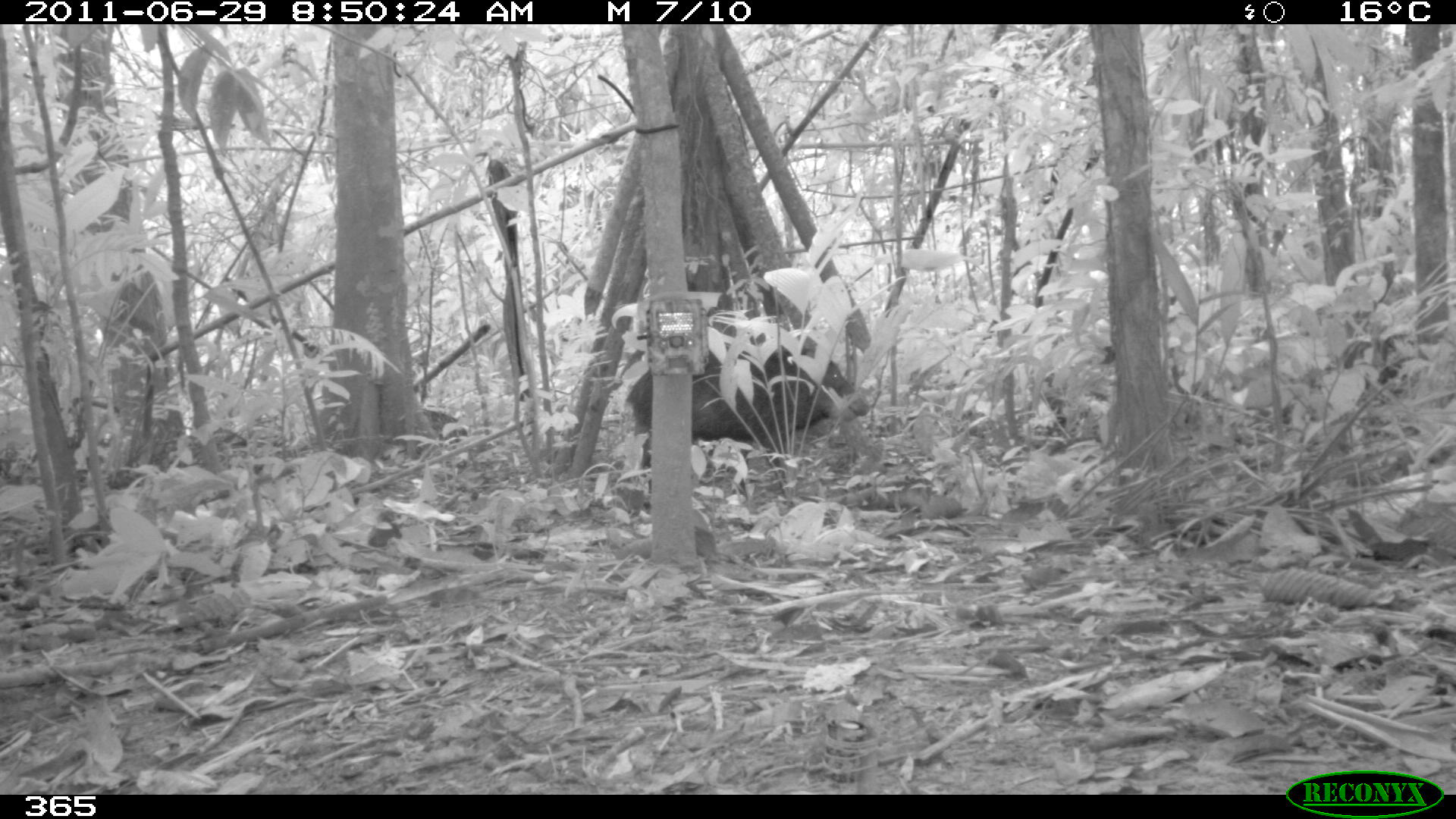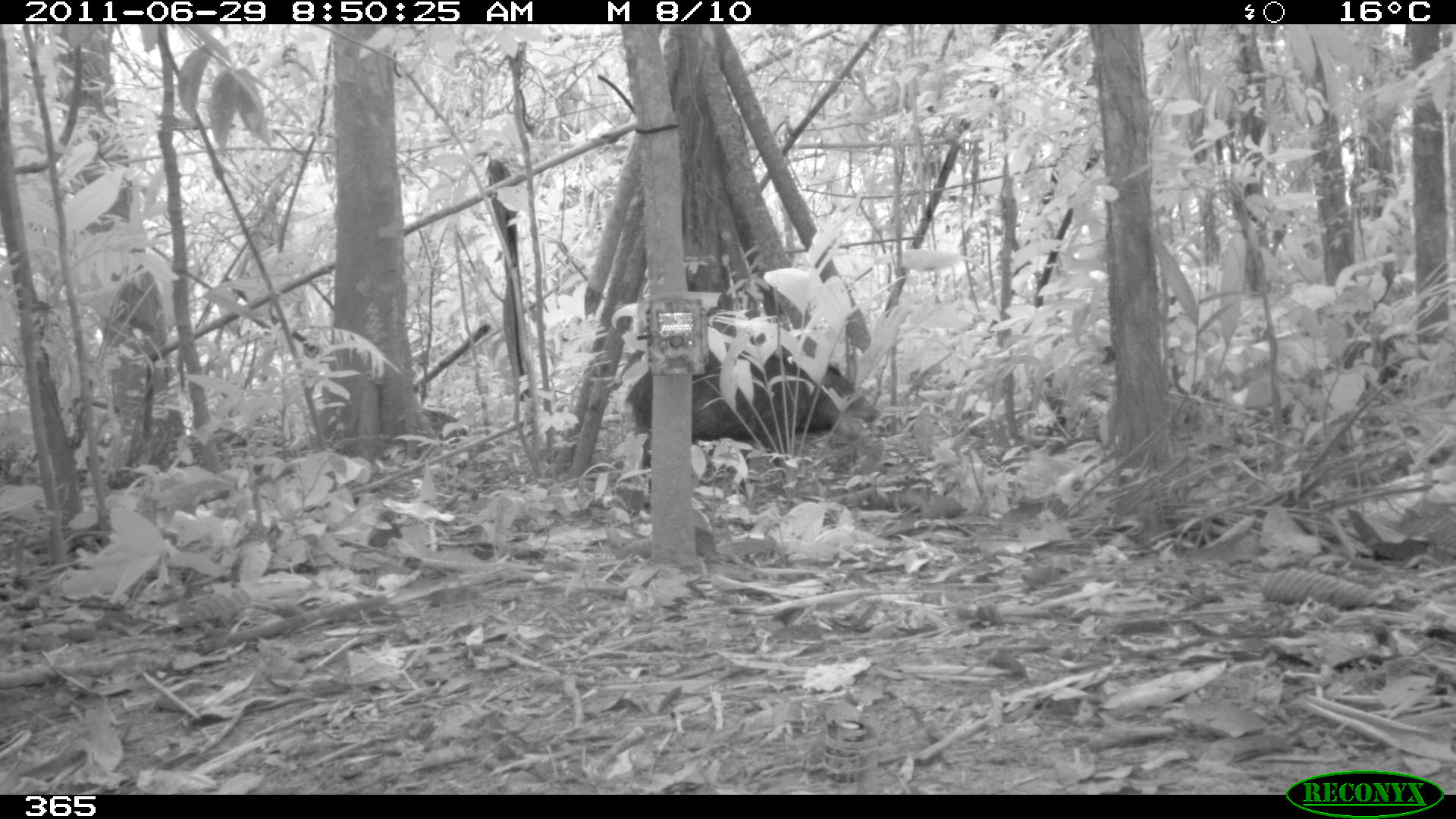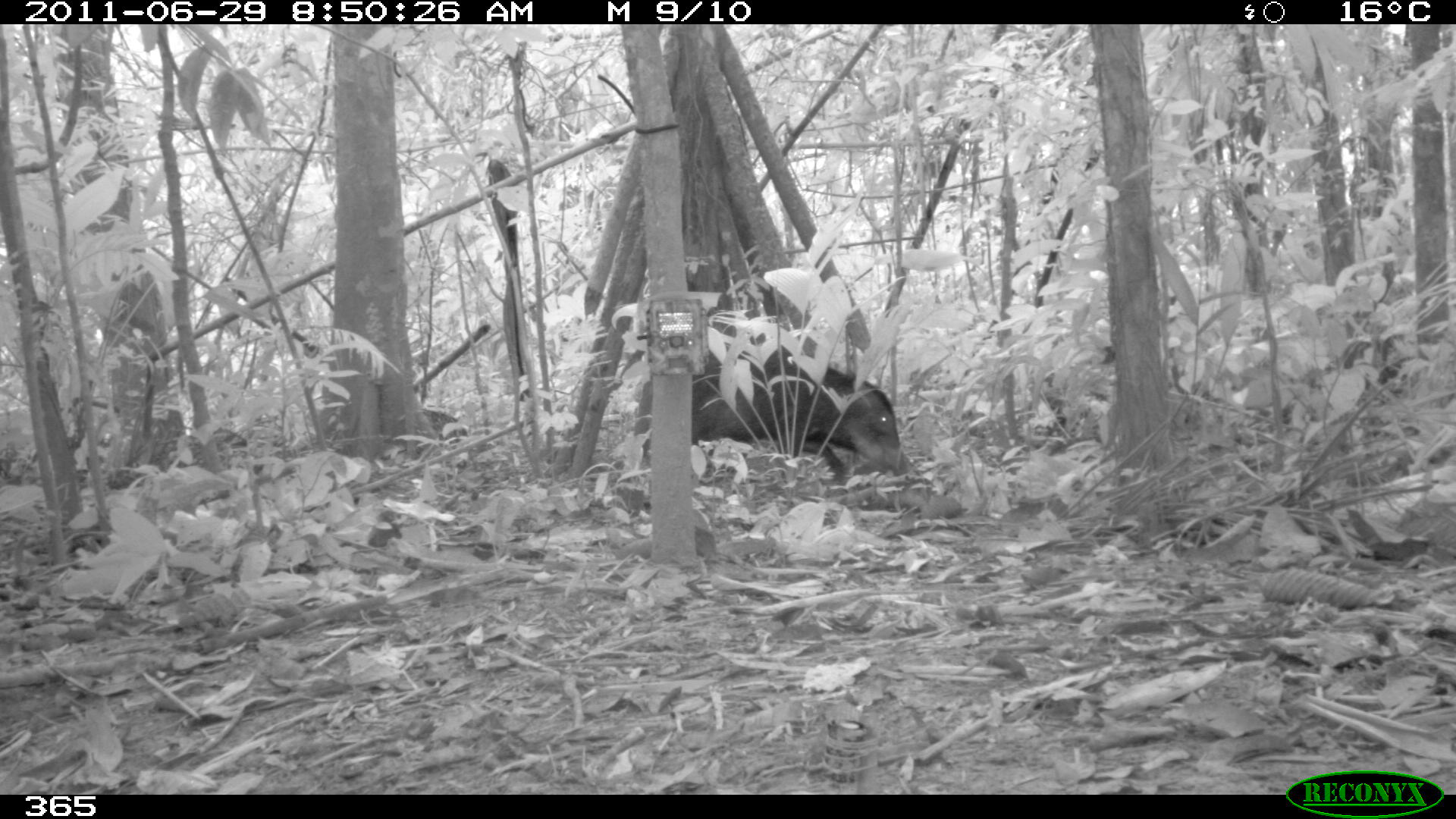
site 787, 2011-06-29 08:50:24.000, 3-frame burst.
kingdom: Animalia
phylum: Chordata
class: Mammalia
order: Artiodactyla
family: Tayassuidae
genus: Tayassu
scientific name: Tayassu pecari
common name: white-lipped peccary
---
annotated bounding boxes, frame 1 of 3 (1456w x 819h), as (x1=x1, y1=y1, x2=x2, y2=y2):
tayassu pecari: (x1=624, y1=345, x2=869, y2=501)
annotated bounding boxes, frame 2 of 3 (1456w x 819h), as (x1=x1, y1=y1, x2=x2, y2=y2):
tayassu pecari: (x1=624, y1=345, x2=877, y2=501)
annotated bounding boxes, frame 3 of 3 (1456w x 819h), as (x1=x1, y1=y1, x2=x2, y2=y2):
tayassu pecari: (x1=633, y1=345, x2=909, y2=497)